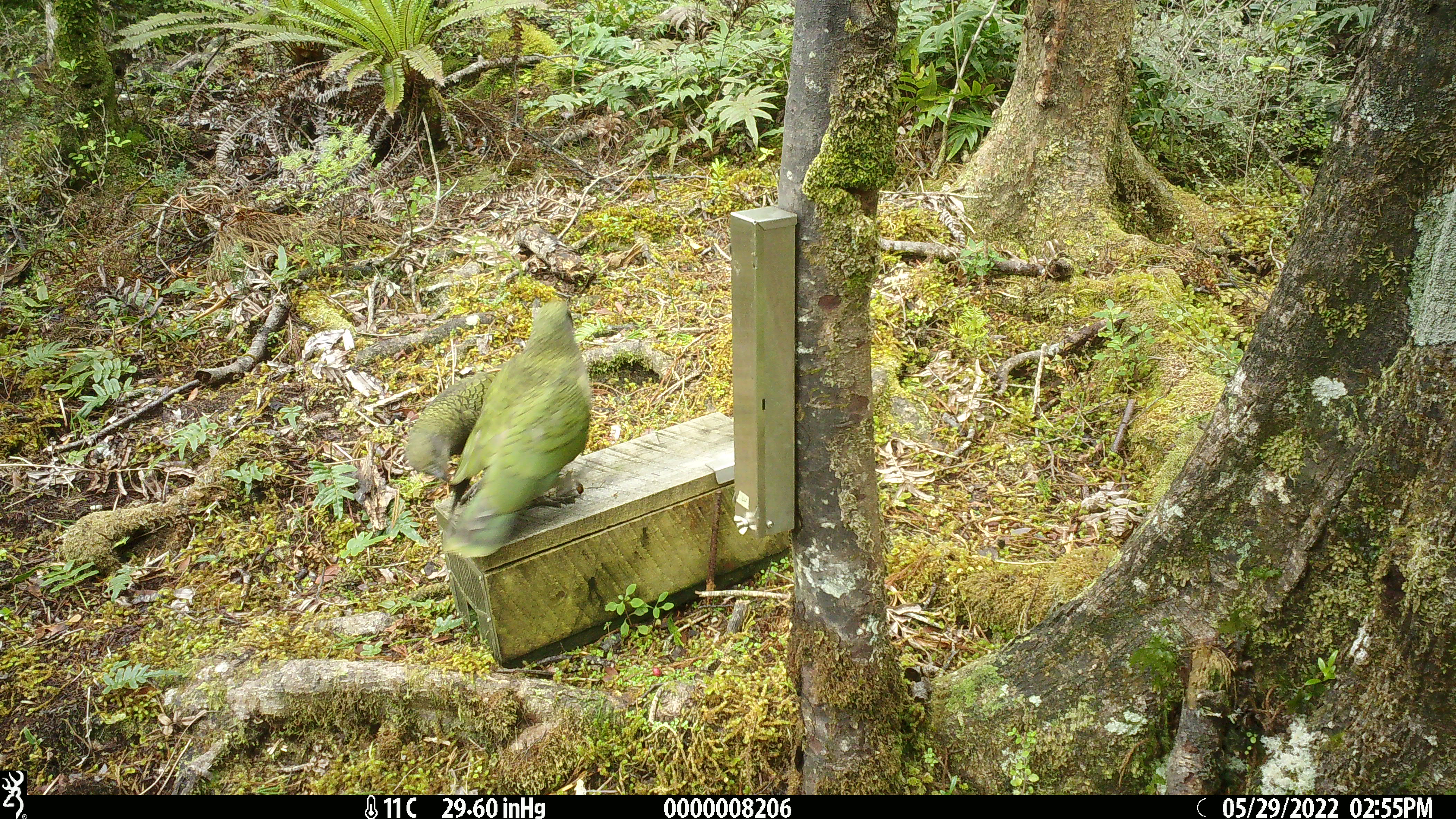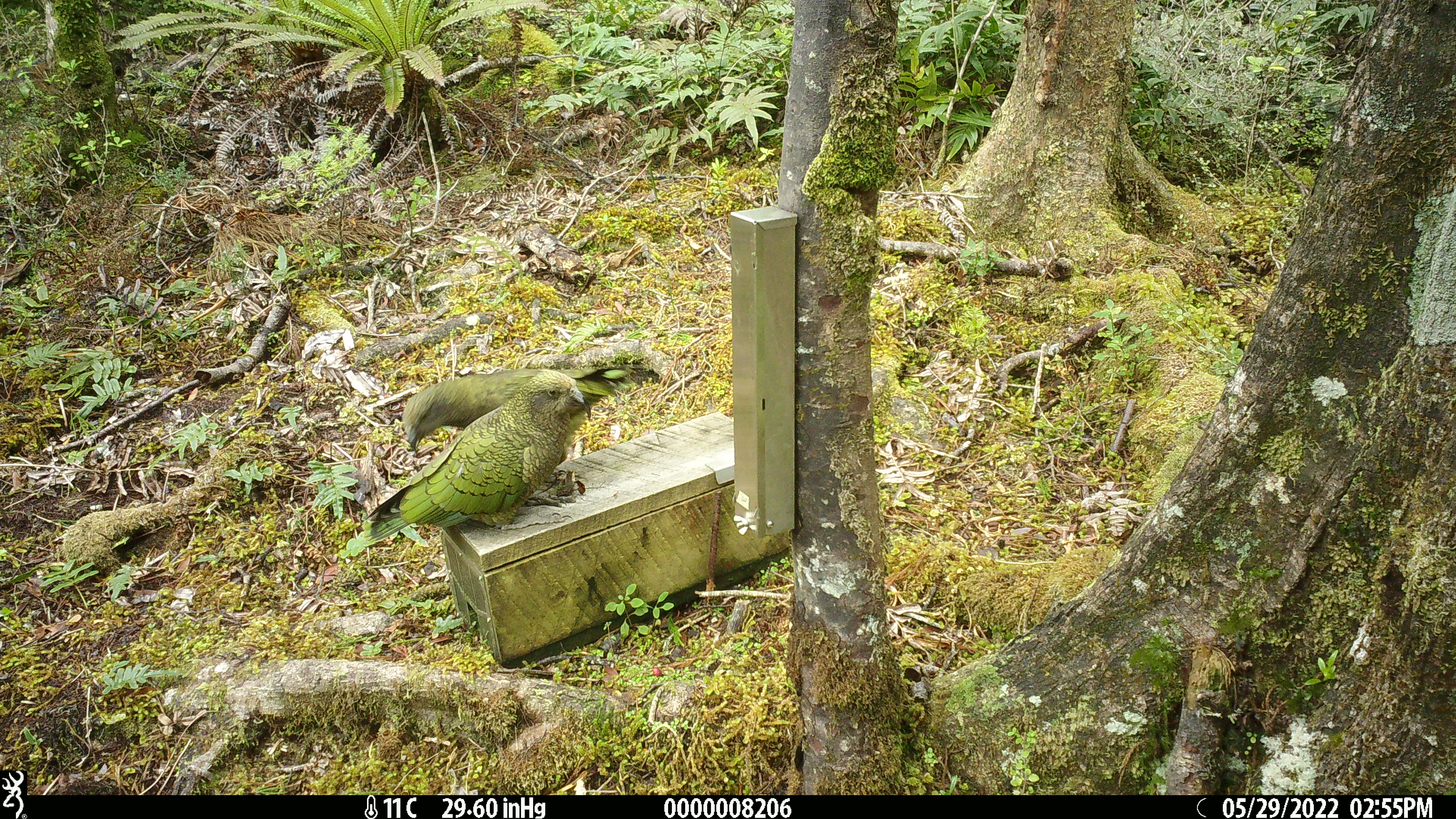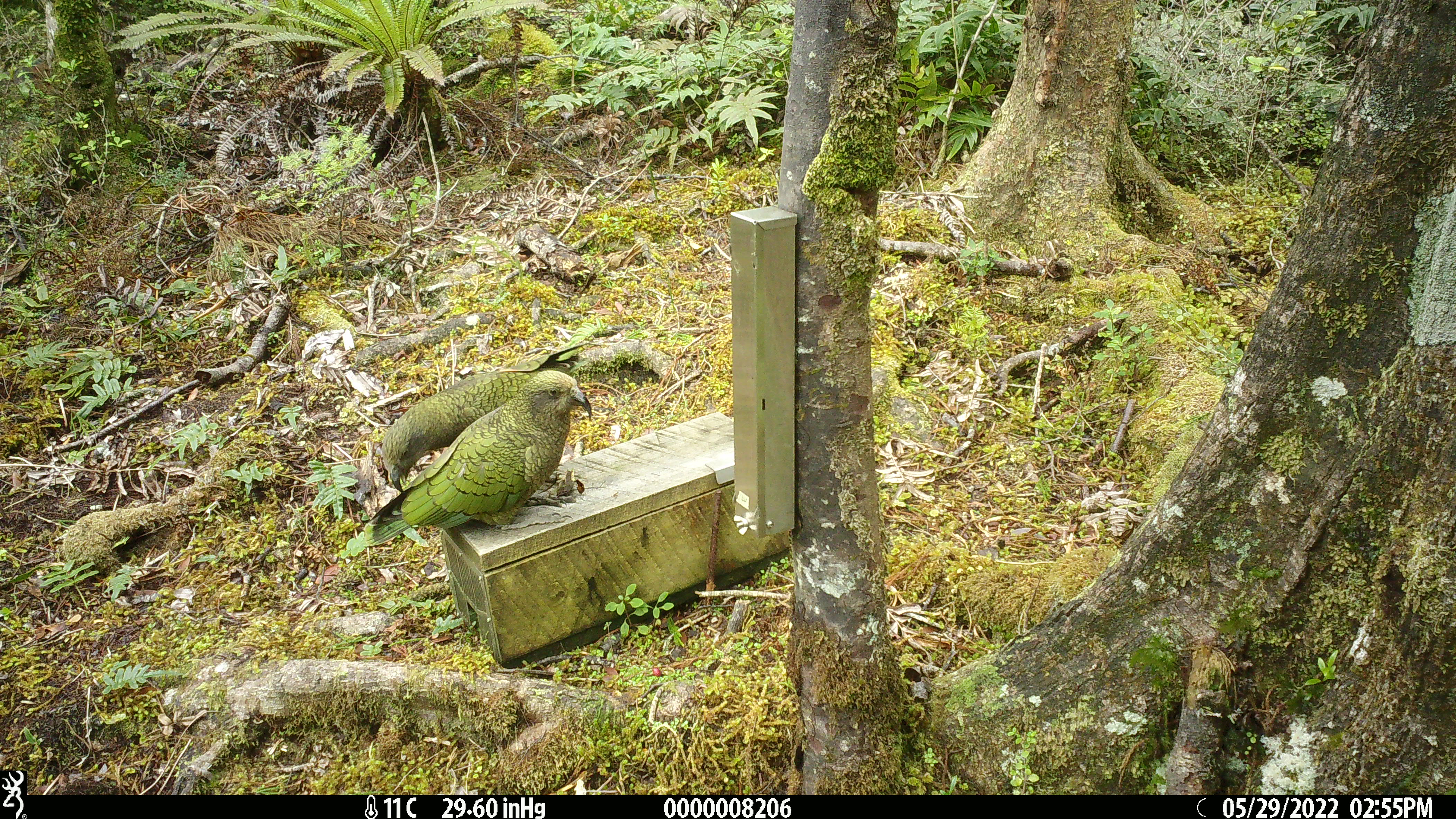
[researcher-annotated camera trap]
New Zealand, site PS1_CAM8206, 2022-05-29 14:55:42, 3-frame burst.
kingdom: Animalia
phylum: Chordata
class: Aves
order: Psittaciformes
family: Strigopidae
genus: Nestor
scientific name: Nestor notabilis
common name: kea